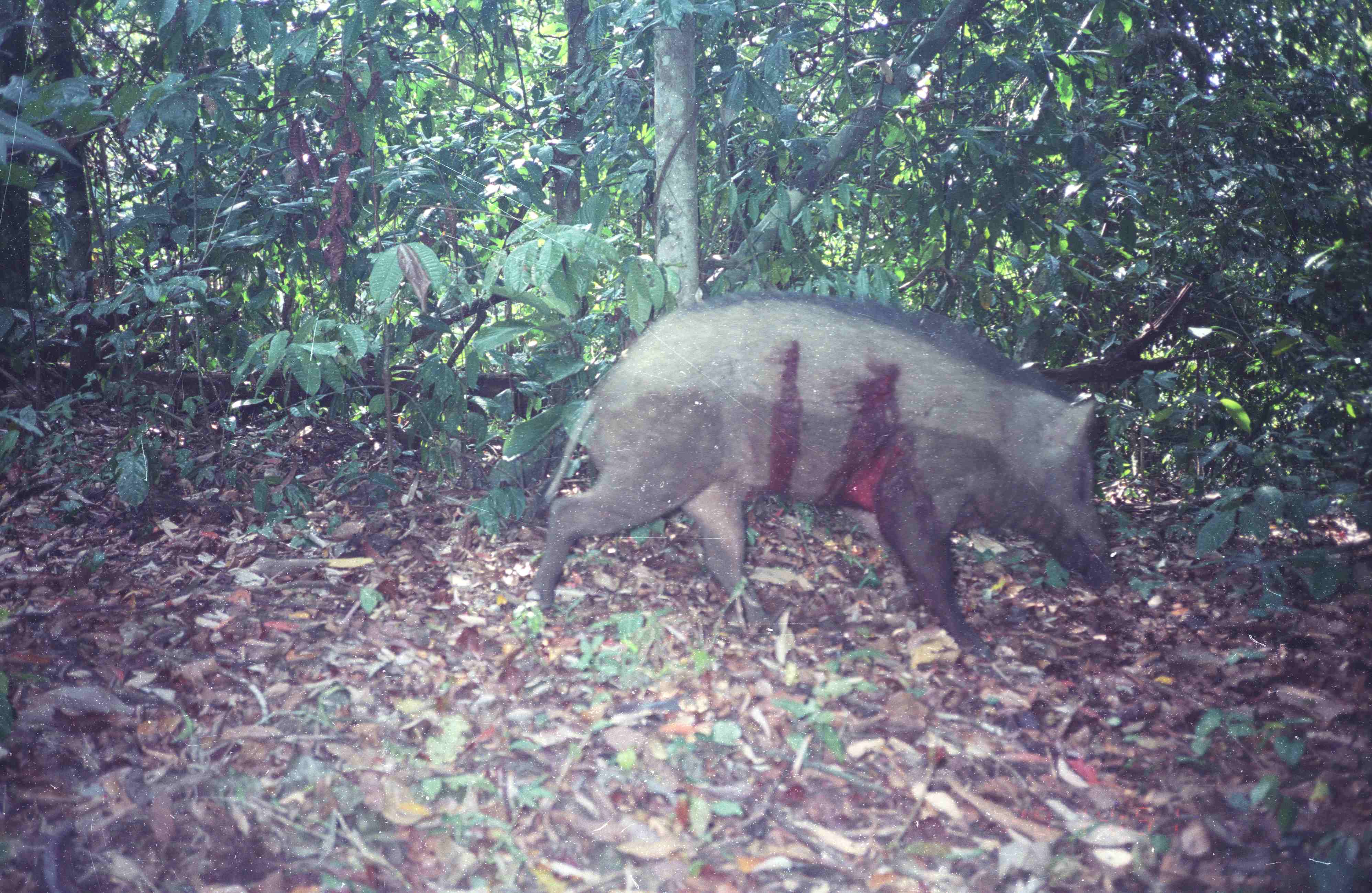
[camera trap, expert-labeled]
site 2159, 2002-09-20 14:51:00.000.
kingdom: Animalia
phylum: Chordata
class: Mammalia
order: Artiodactyla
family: Suidae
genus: Sus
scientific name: Sus scrofa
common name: wild boar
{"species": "Sus scrofa (wild boar)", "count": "1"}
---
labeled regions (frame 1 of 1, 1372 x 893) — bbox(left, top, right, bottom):
sus scrofa: bbox(537, 289, 1119, 660)